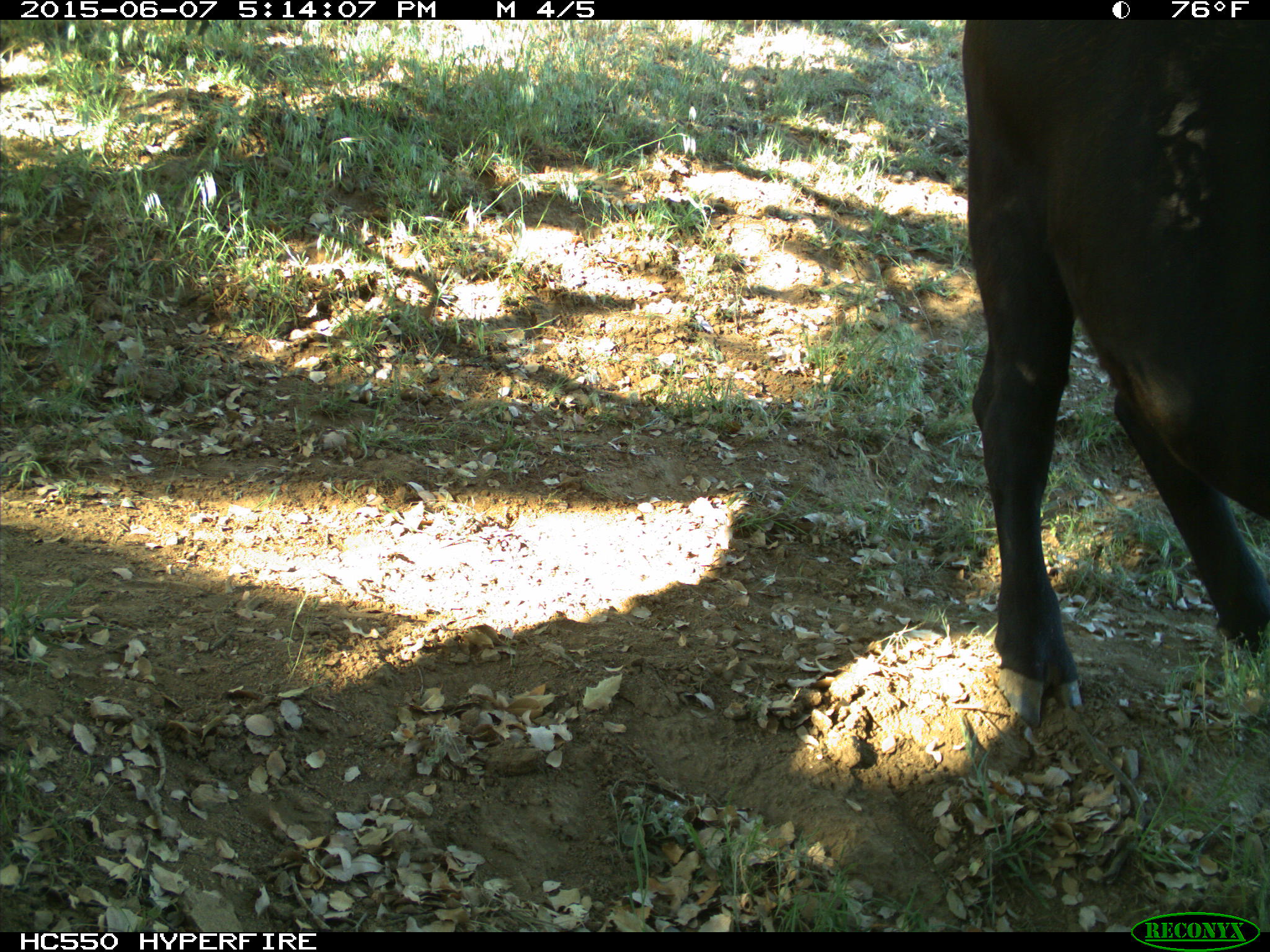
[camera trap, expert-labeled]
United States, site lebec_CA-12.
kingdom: Animalia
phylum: Chordata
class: Mammalia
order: Artiodactyla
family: Bovidae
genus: Bos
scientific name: Bos taurus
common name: domestic cow